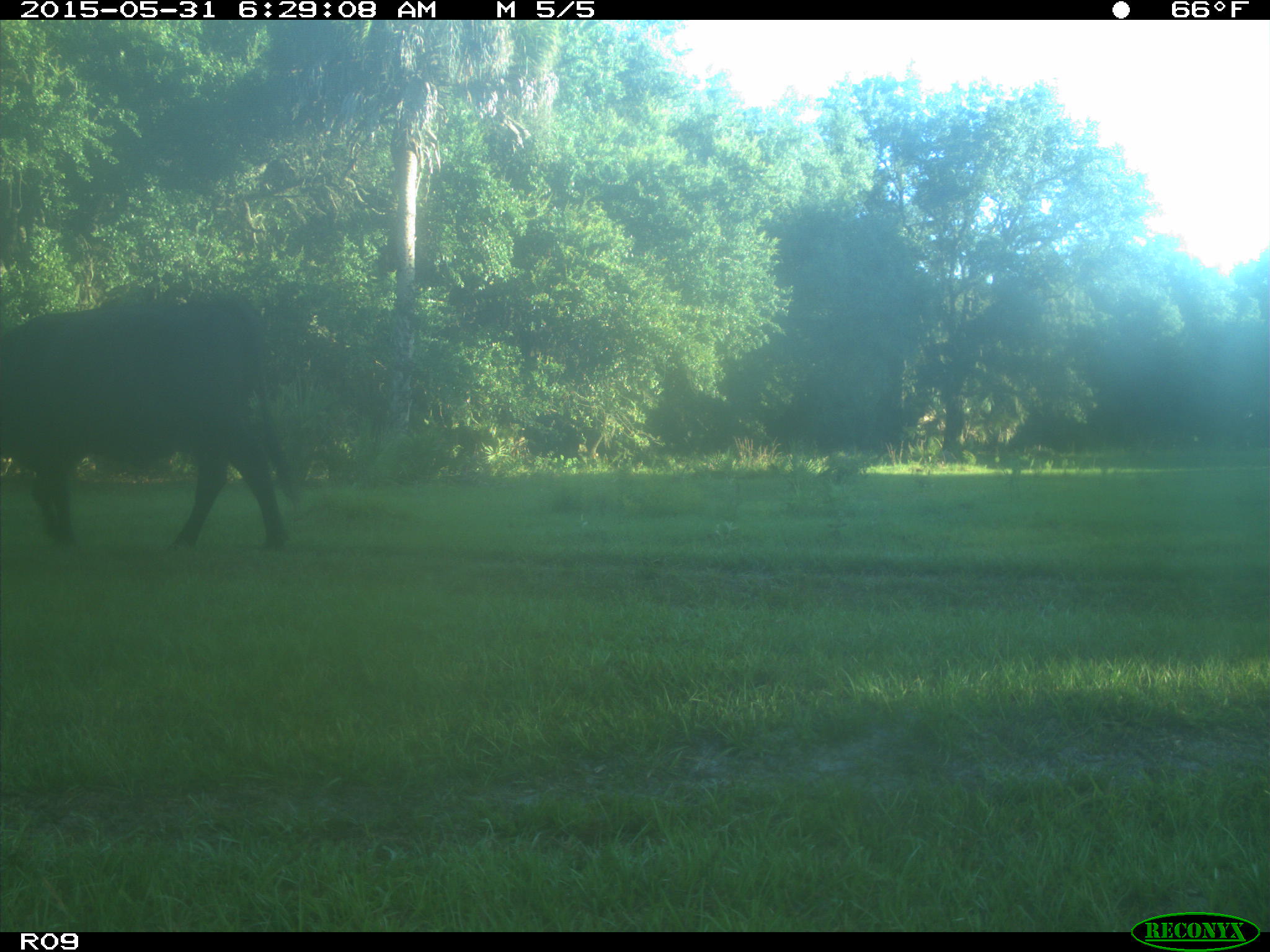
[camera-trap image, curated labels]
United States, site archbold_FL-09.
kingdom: Animalia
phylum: Chordata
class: Mammalia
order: Artiodactyla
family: Bovidae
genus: Bos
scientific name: Bos taurus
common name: domestic cow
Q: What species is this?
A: Bos taurus (domestic cow).